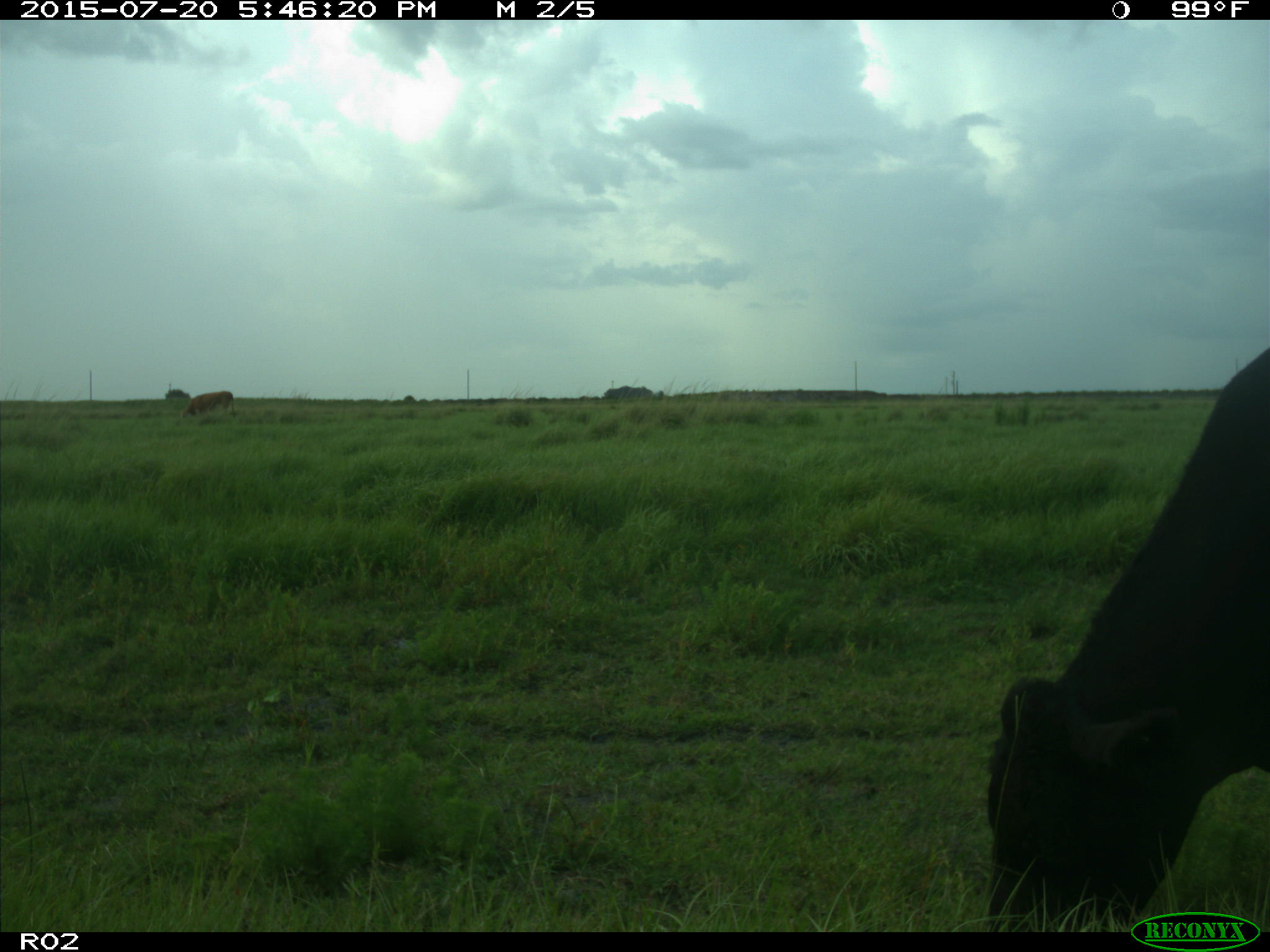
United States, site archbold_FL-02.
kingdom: Animalia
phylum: Chordata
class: Mammalia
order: Artiodactyla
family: Bovidae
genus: Bos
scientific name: Bos taurus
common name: domestic cow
Bos taurus (domestic cow).